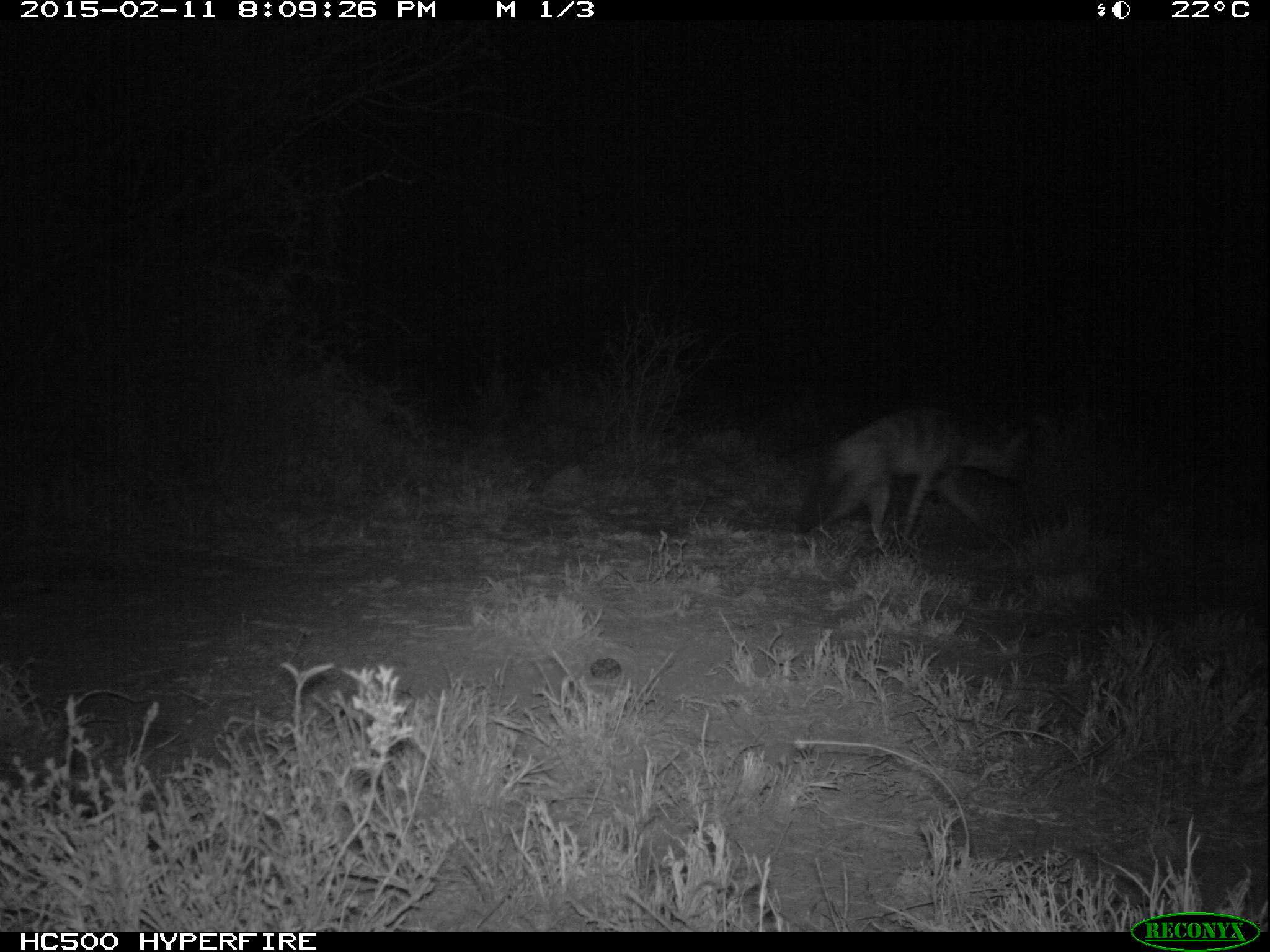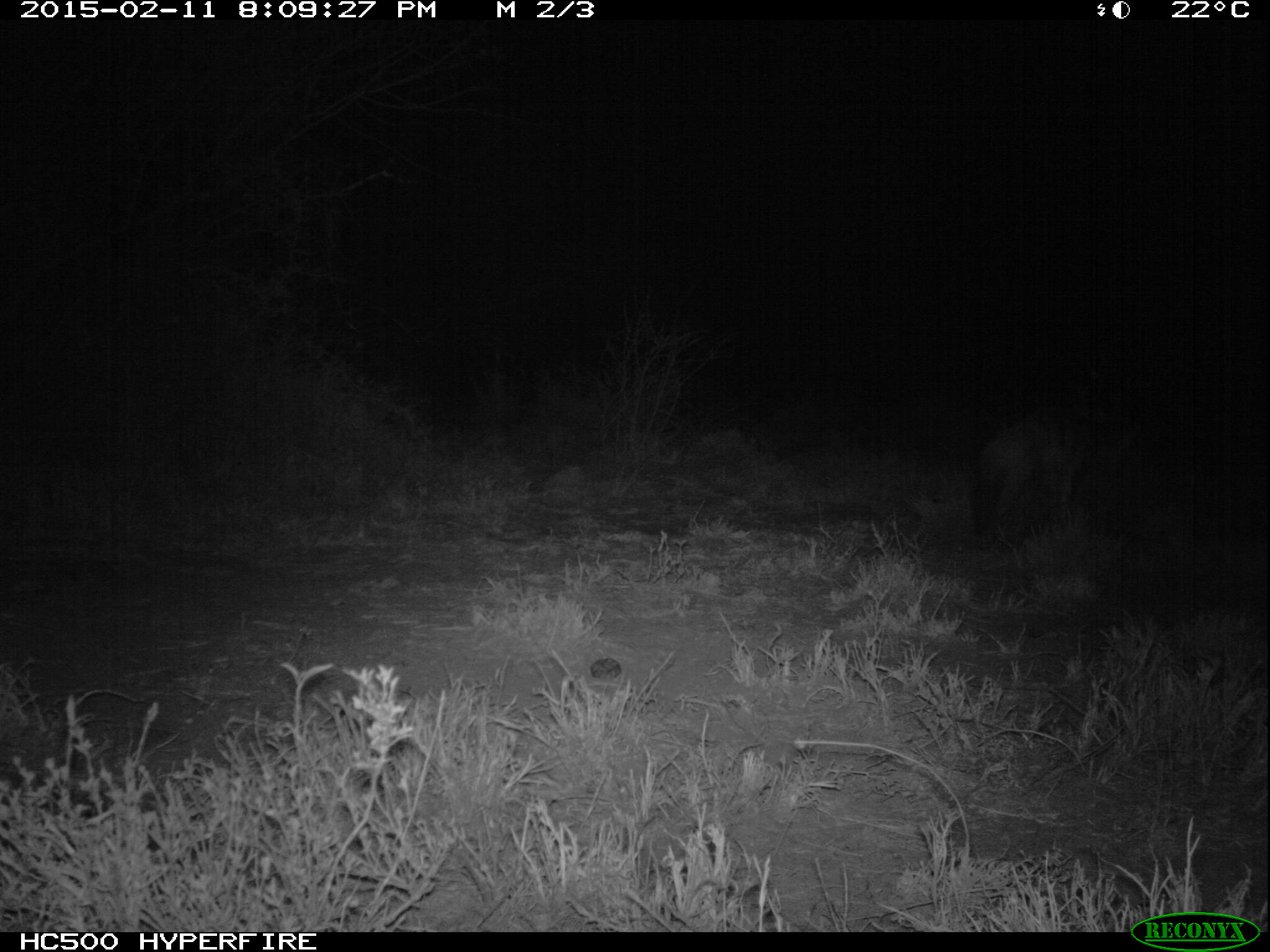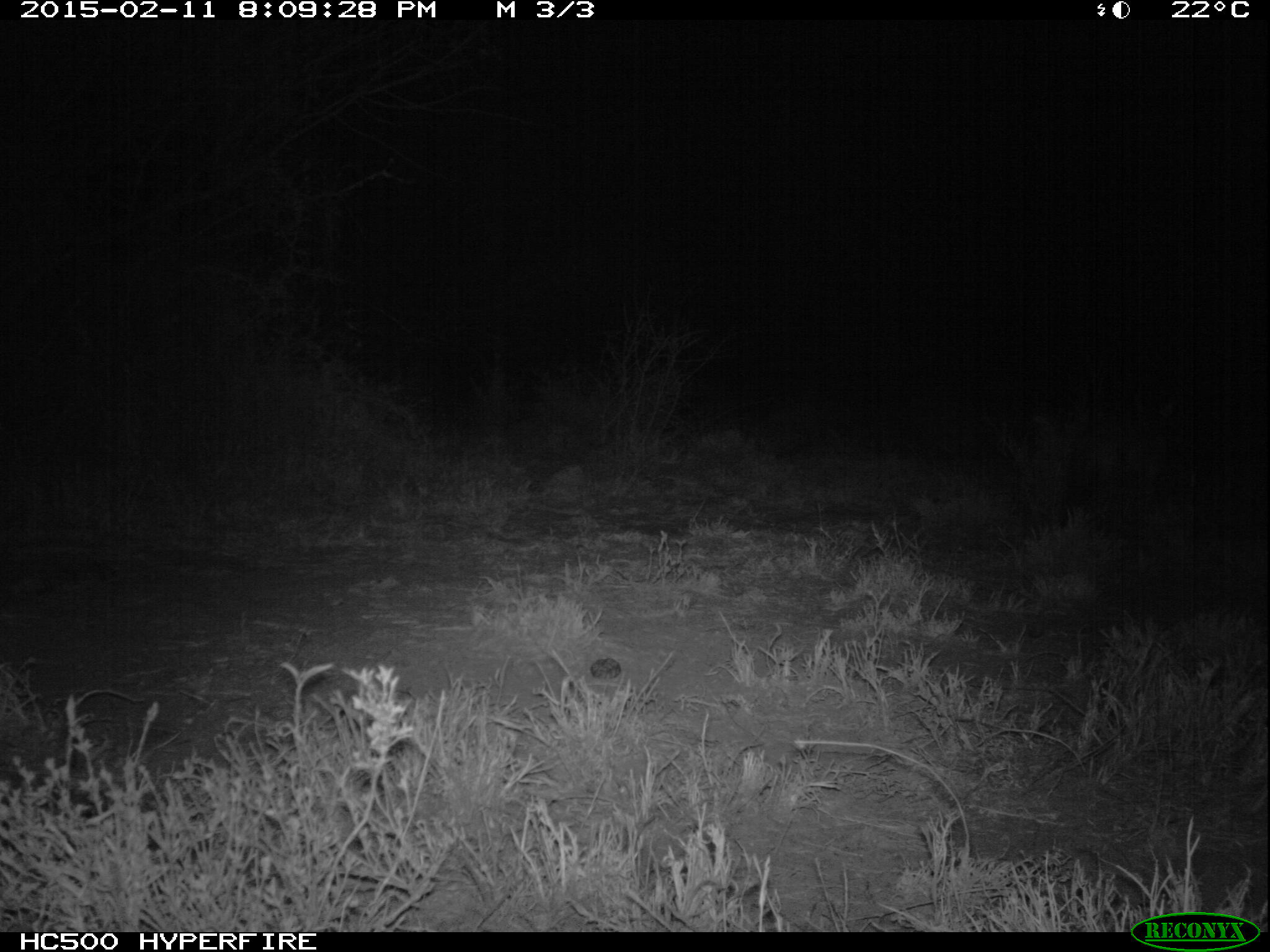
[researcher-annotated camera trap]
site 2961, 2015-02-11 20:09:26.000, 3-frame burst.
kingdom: Animalia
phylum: Chordata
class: Mammalia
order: Carnivora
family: Hyaenidae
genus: Proteles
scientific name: Proteles cristatus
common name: aardwolf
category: proteles cristata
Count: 1.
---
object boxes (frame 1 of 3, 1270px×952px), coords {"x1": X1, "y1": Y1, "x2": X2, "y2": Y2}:
proteles cristata: {"x1": 806, "y1": 408, "x2": 1035, "y2": 549}